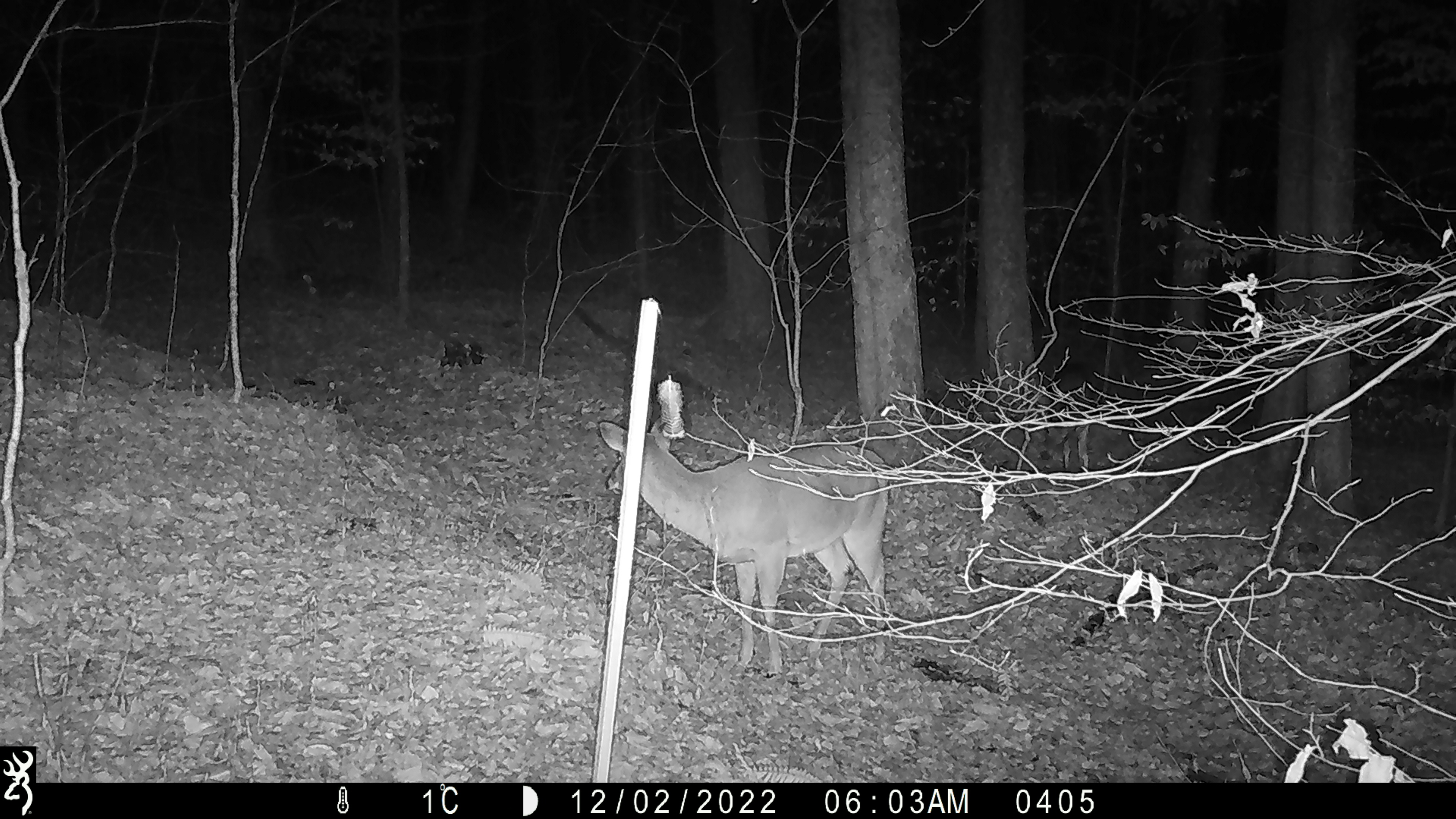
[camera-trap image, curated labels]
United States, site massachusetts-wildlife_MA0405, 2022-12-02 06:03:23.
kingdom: Animalia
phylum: Chordata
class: Mammalia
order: Artiodactyla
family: Cervidae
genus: Odocoileus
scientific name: Odocoileus virginianus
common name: white-tailed deer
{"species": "white-tailed deer (Odocoileus virginianus)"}